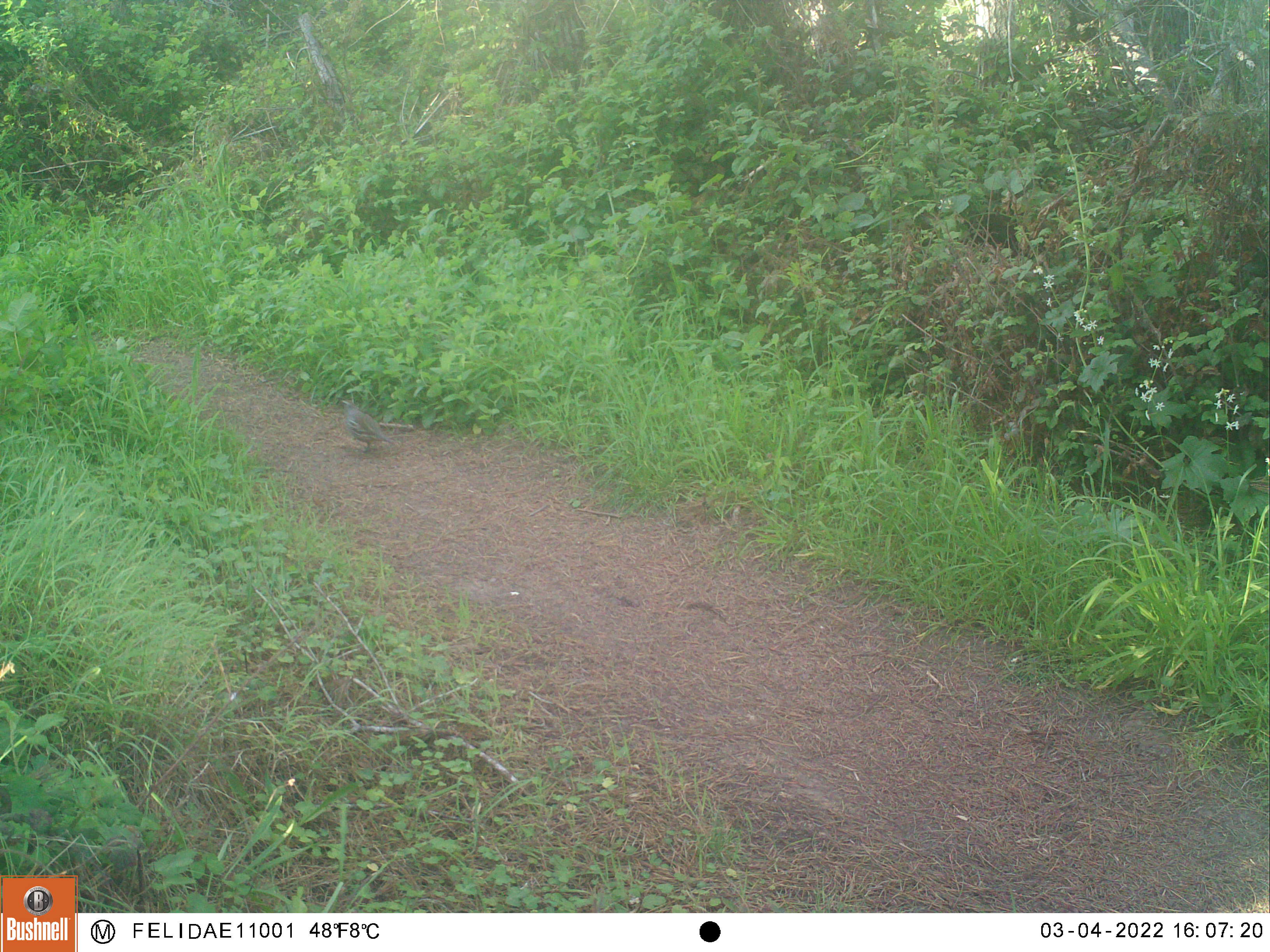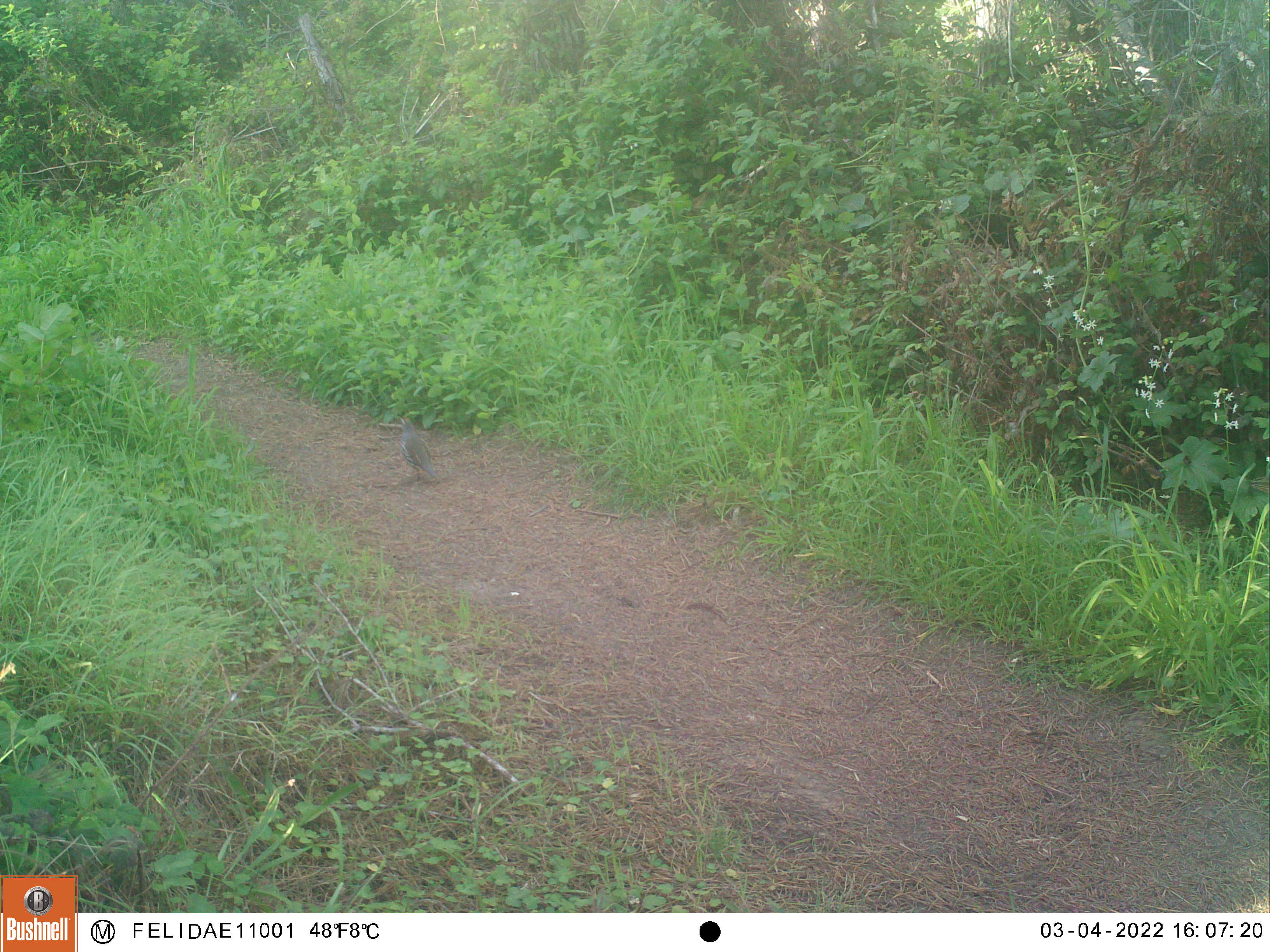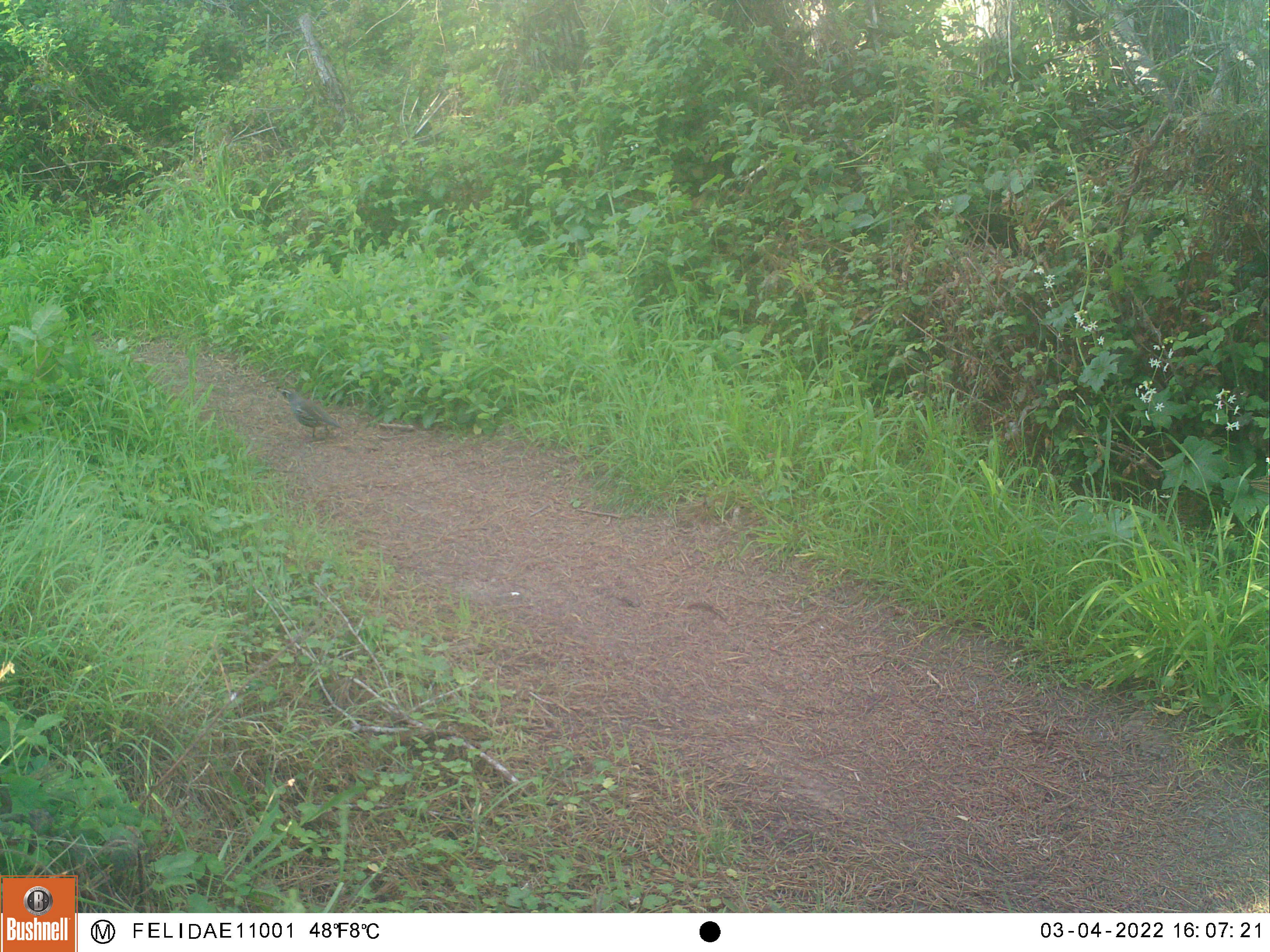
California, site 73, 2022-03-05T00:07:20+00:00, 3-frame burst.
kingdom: Animalia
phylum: Chordata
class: Aves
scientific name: Aves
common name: bird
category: unknown bird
Unknown bird (bird) (Aves).